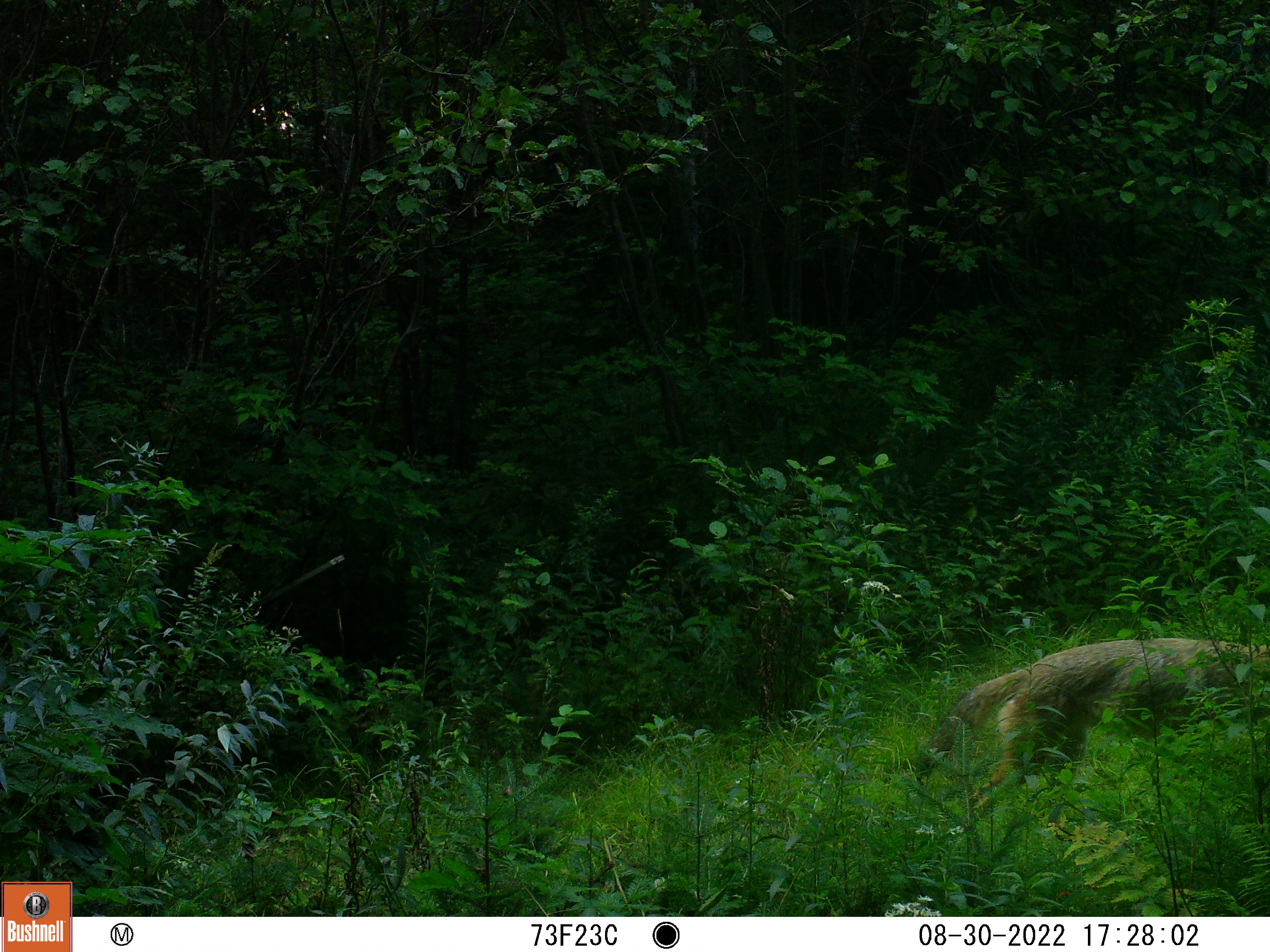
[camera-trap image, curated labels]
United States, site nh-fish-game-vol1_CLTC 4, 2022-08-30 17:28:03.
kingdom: Animalia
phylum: Chordata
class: Mammalia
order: Carnivora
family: Canidae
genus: Canis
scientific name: Canis latrans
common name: coyote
Coyote (Canis latrans).